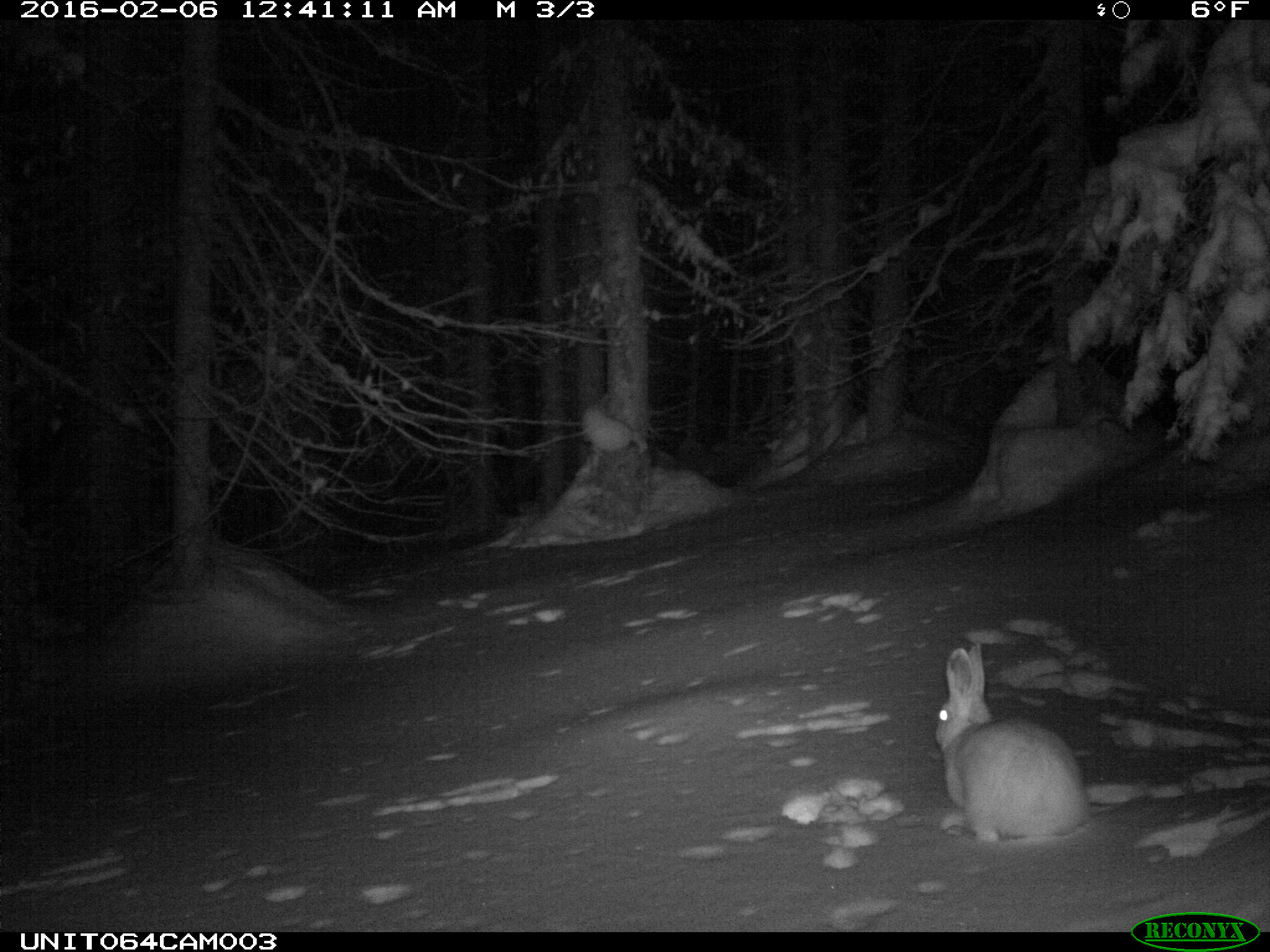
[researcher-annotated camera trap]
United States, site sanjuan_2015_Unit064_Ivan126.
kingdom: Animalia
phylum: Chordata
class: Mammalia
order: Lagomorpha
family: Leporidae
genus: Lepus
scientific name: Lepus americanus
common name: snowshoe hare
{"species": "Lepus americanus (snowshoe hare)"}